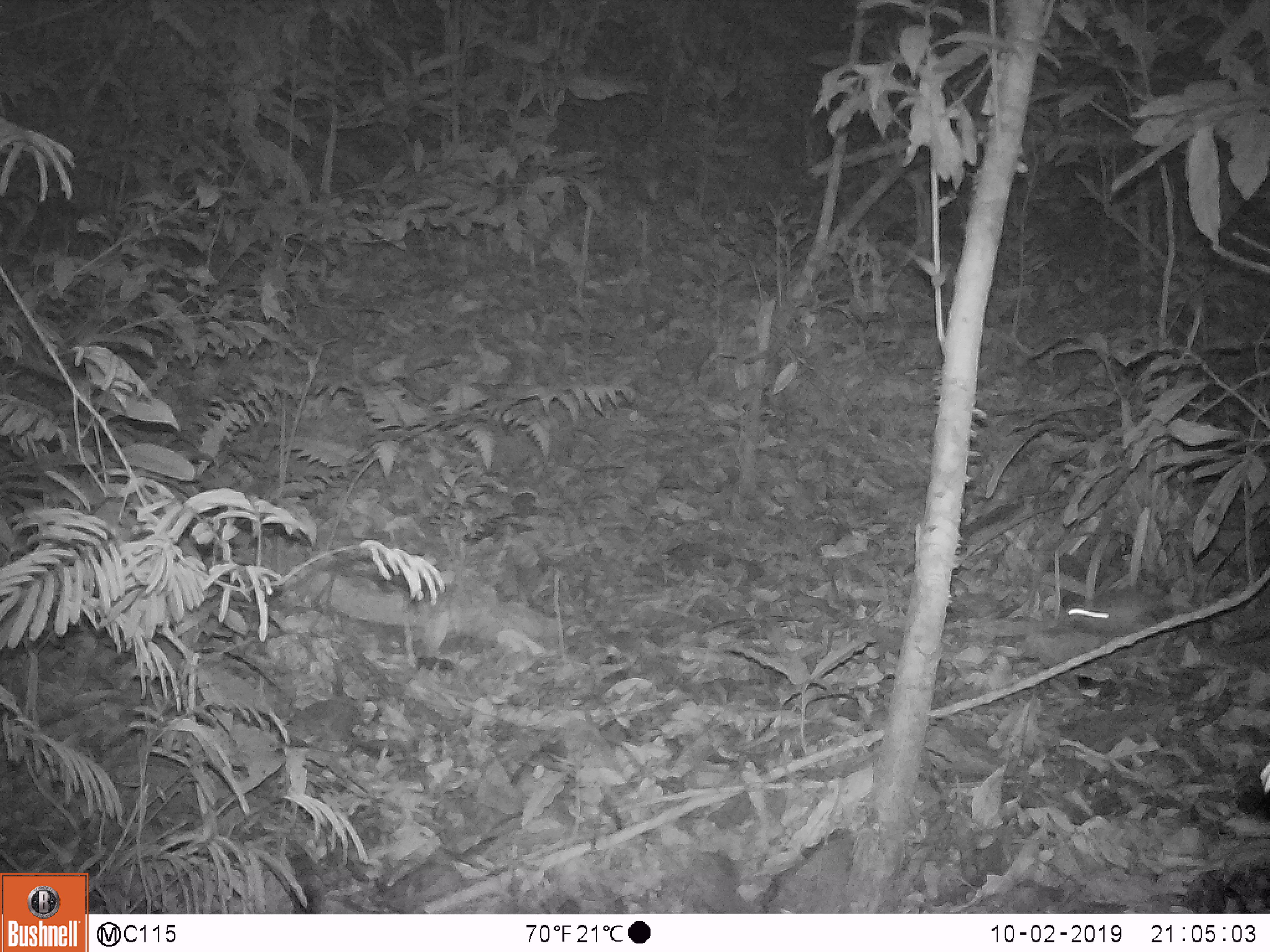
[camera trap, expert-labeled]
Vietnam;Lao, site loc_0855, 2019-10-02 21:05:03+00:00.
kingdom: Animalia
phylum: Chordata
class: Mammalia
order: Rodentia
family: Muridae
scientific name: Muridae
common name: old-world mice and rats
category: unidentified murid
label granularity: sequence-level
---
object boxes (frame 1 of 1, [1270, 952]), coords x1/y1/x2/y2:
unidentified murid: 1062/597/1172/636